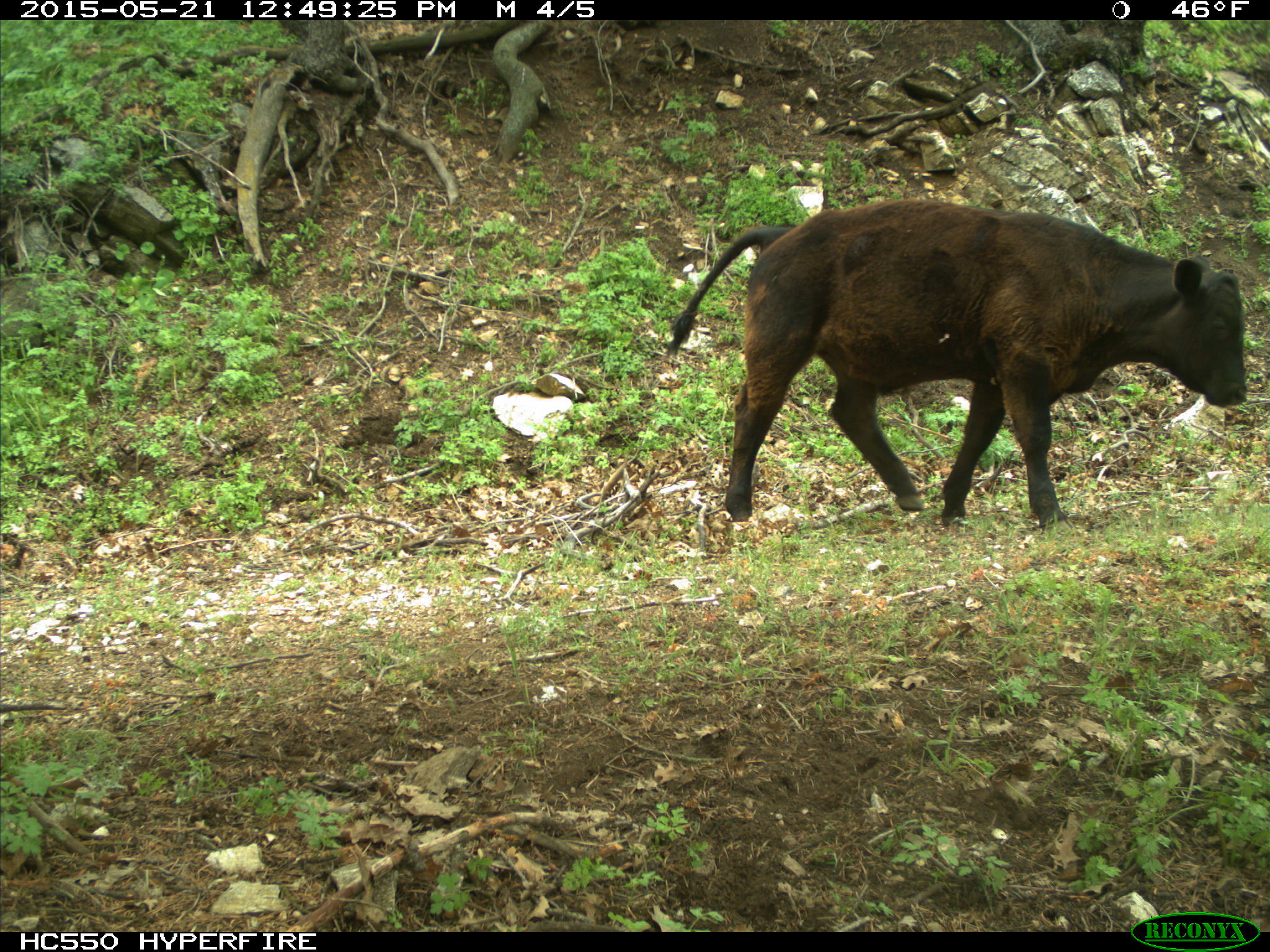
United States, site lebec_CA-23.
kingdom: Animalia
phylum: Chordata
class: Mammalia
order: Artiodactyla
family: Bovidae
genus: Bos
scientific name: Bos taurus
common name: domestic cow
Bos taurus (domestic cow).